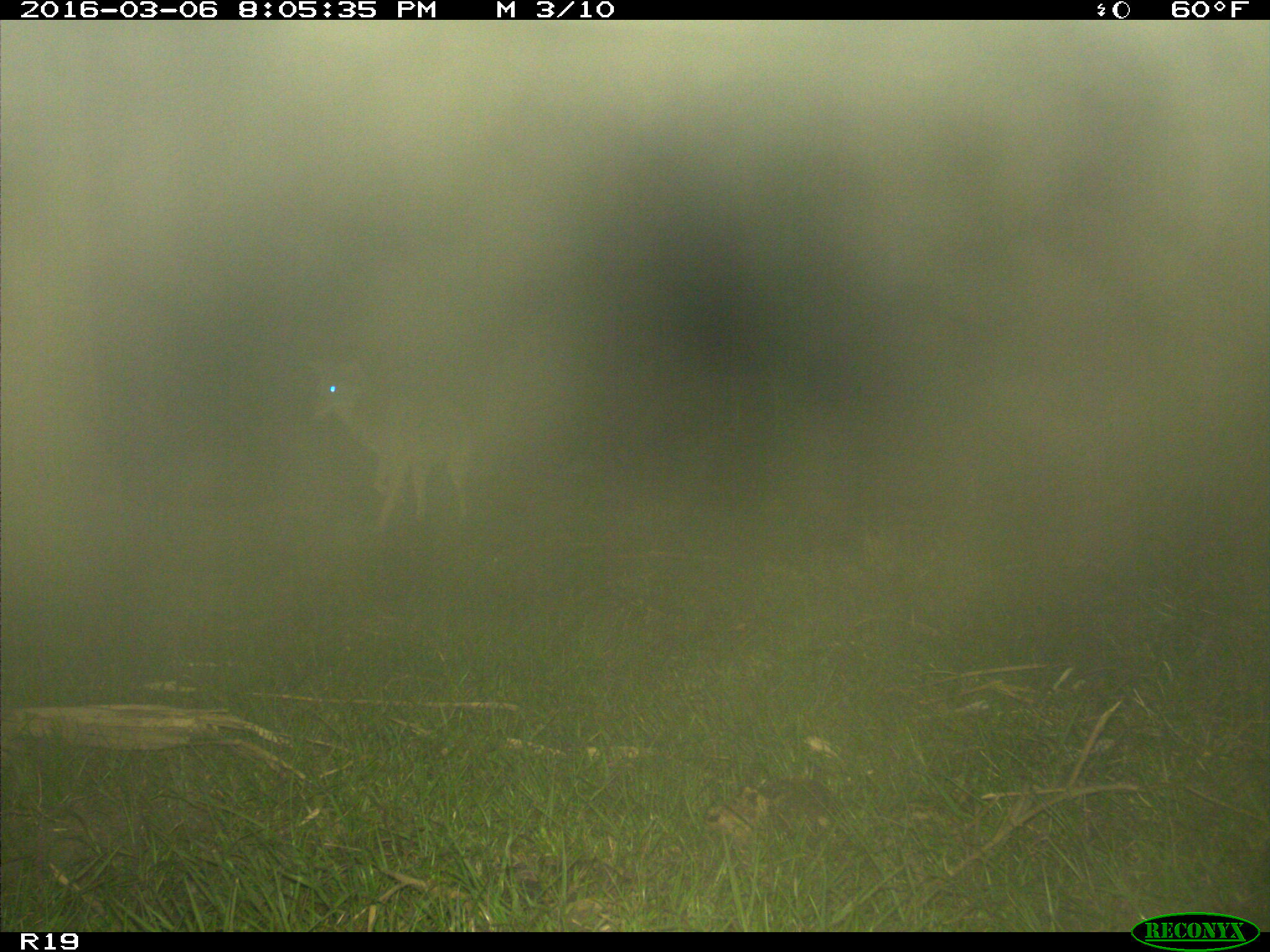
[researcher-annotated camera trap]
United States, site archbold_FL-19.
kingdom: Animalia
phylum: Chordata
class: Mammalia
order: Carnivora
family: Canidae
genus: Canis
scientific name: Canis latrans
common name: coyote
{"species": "Canis latrans (coyote)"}